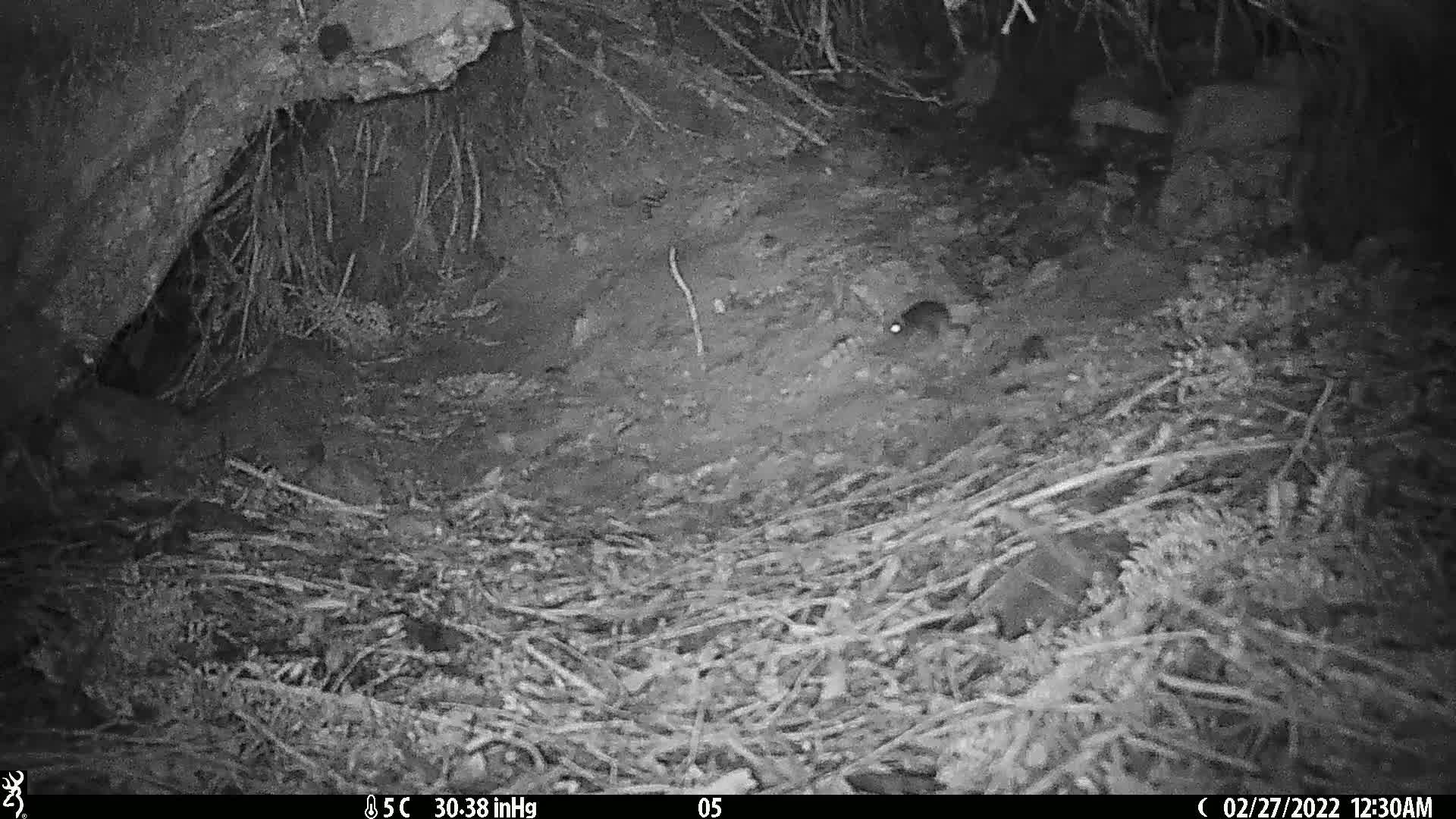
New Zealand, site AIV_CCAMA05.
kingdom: Animalia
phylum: Chordata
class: Mammalia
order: Rodentia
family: Muridae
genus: Mus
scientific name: Mus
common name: mouse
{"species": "mouse (Mus)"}